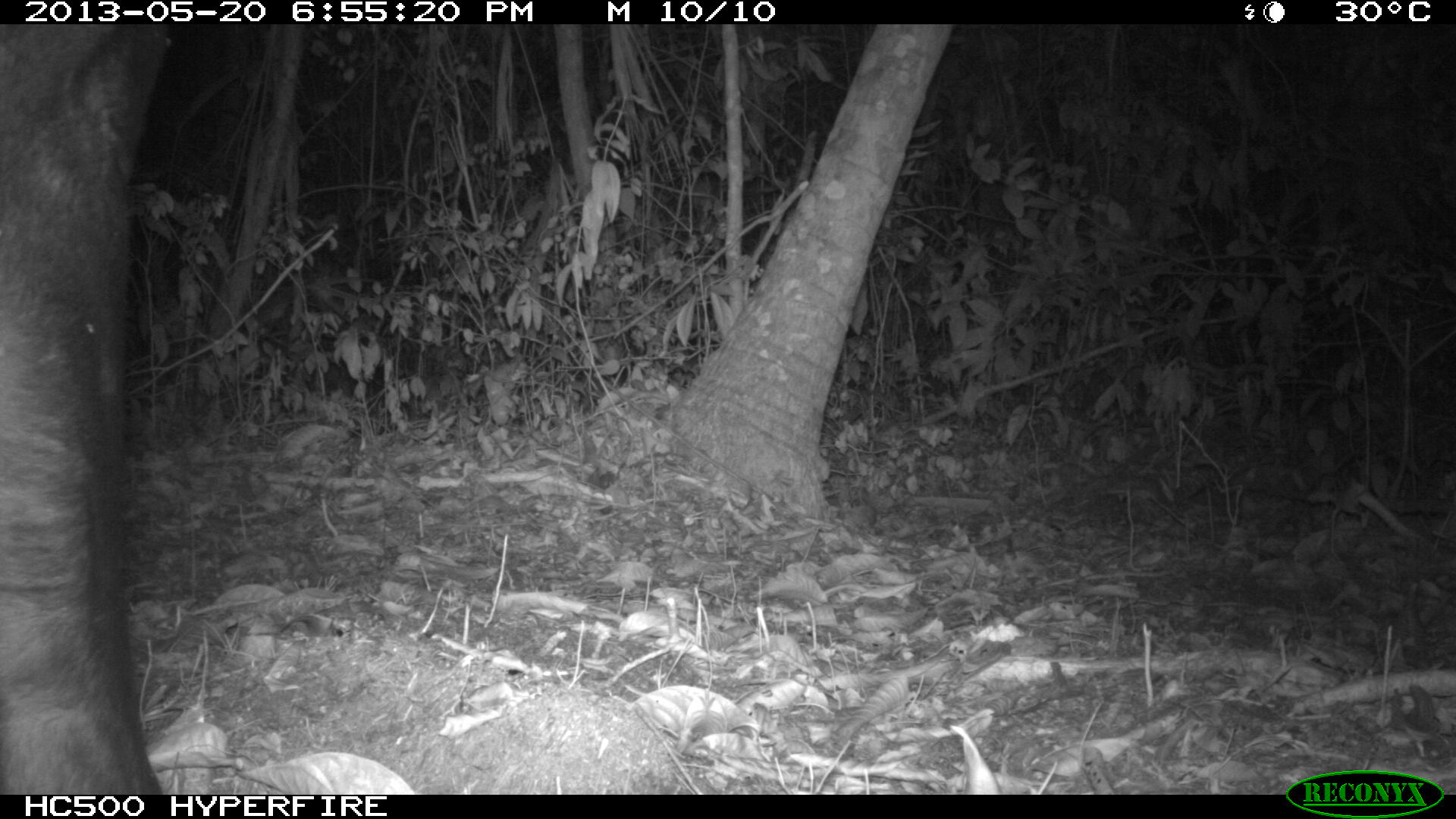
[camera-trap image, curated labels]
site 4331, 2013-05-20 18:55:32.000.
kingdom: Animalia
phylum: Chordata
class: Mammalia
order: Perissodactyla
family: Tapiridae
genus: Tapirus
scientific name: Tapirus bairdii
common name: baird's tapir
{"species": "Tapirus bairdii (baird's tapir)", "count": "1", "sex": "male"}